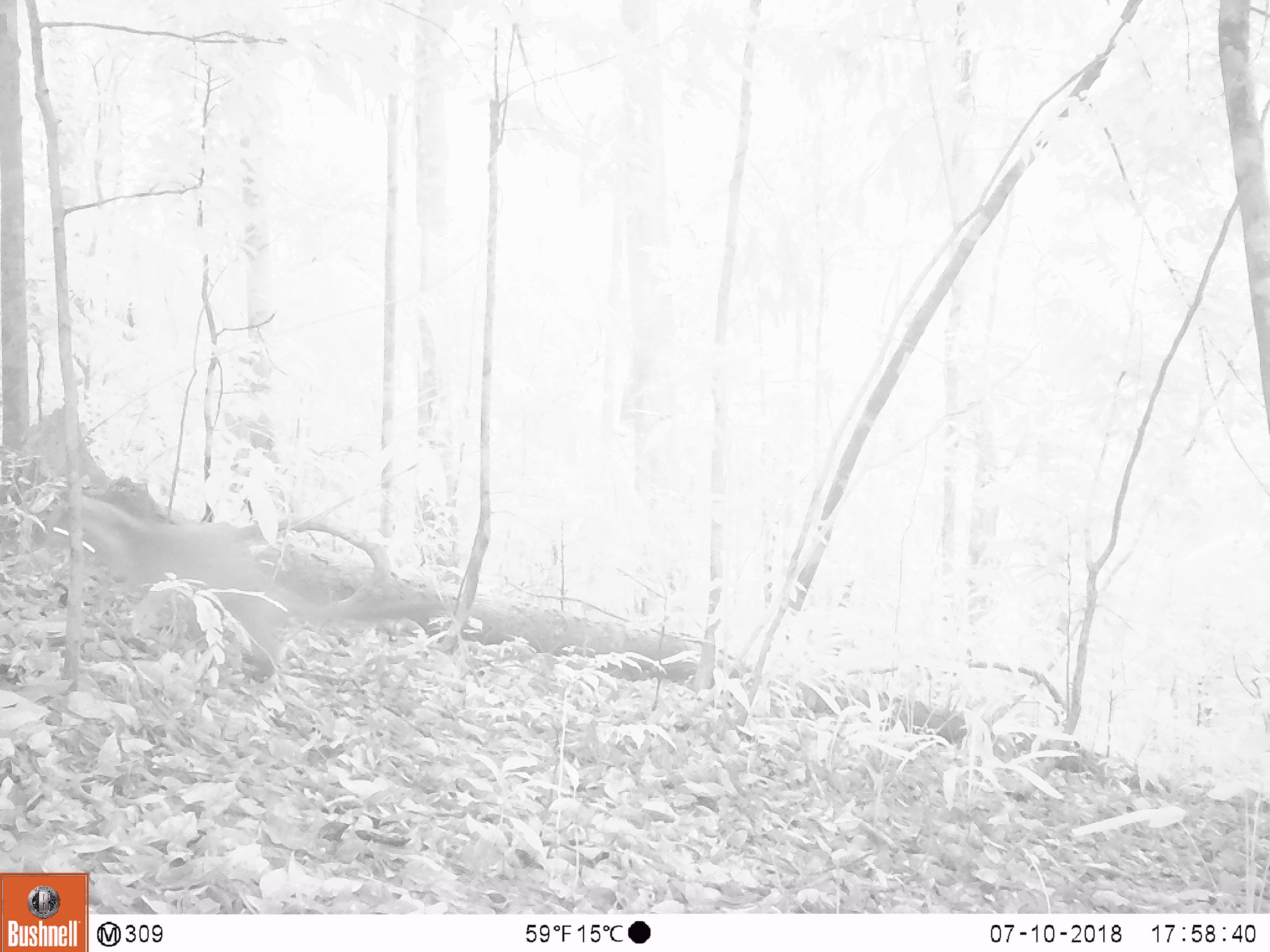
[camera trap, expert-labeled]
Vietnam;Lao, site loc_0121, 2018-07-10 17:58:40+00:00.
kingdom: Animalia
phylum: Chordata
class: Mammalia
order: Carnivora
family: Viverridae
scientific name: Paradoxurinae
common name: palm civet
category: unidentified palm civet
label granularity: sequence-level